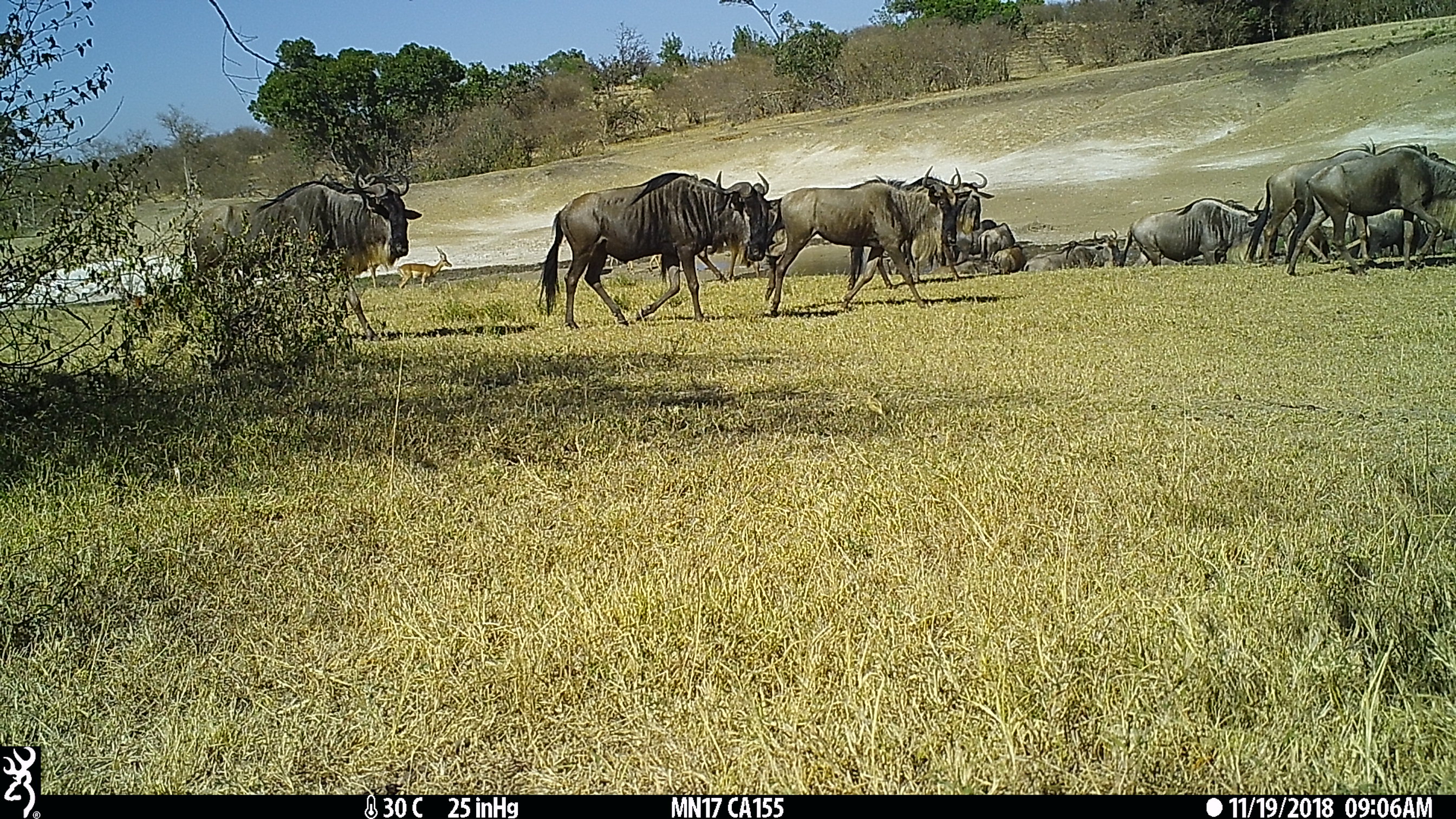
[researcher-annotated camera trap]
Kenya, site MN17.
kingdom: Animalia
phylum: Chordata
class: Mammalia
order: Artiodactyla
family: Bovidae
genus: Connochaetes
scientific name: Connochaetes taurinus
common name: blue wildebeest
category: wildebeest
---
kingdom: Animalia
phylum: Chordata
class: Mammalia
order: Artiodactyla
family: Bovidae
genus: Aepyceros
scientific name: Aepyceros melampus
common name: impala